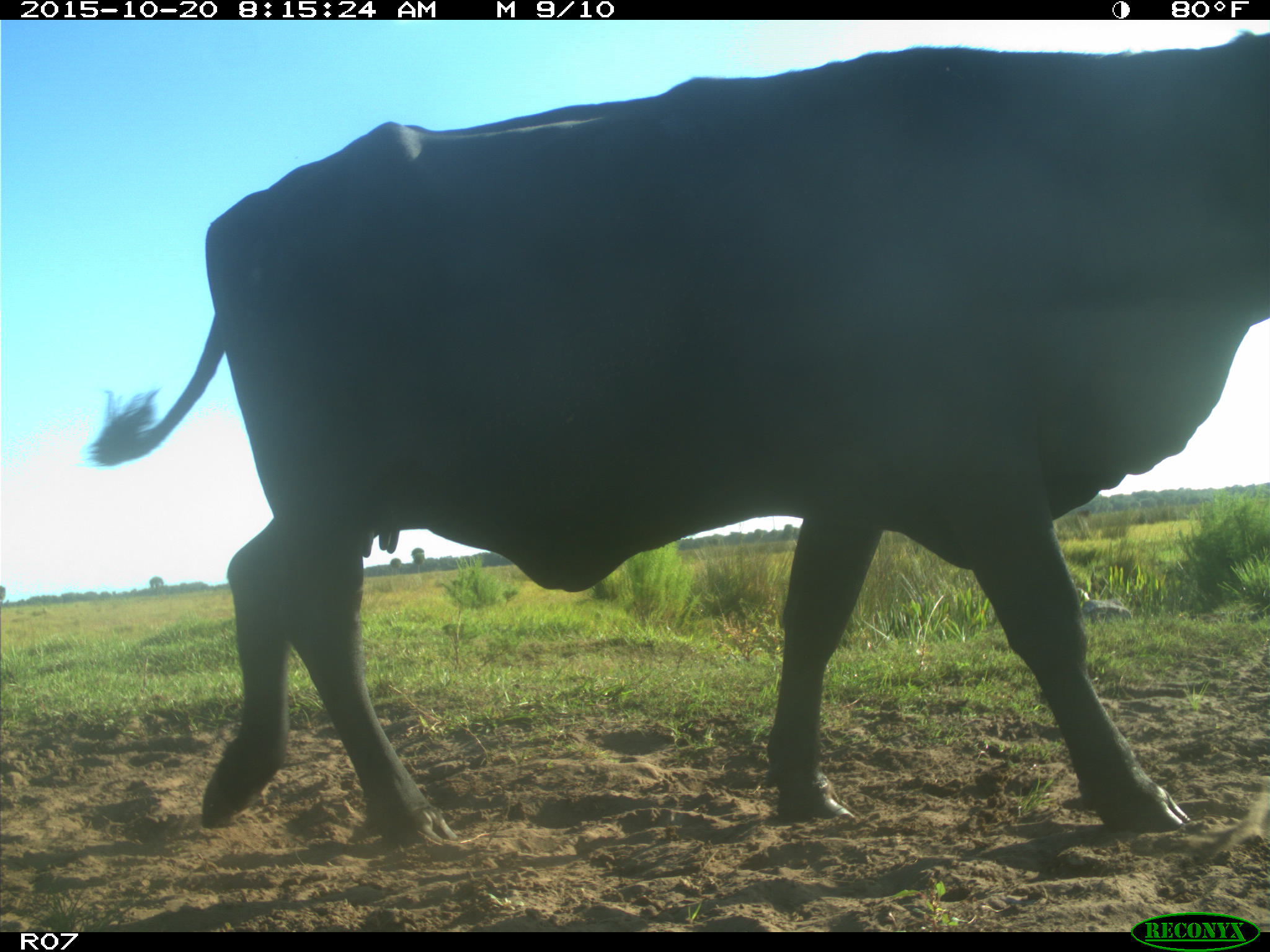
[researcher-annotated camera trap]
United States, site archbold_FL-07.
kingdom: Animalia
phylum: Chordata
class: Mammalia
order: Artiodactyla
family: Bovidae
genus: Bos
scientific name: Bos taurus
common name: domestic cow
Bos taurus (domestic cow).